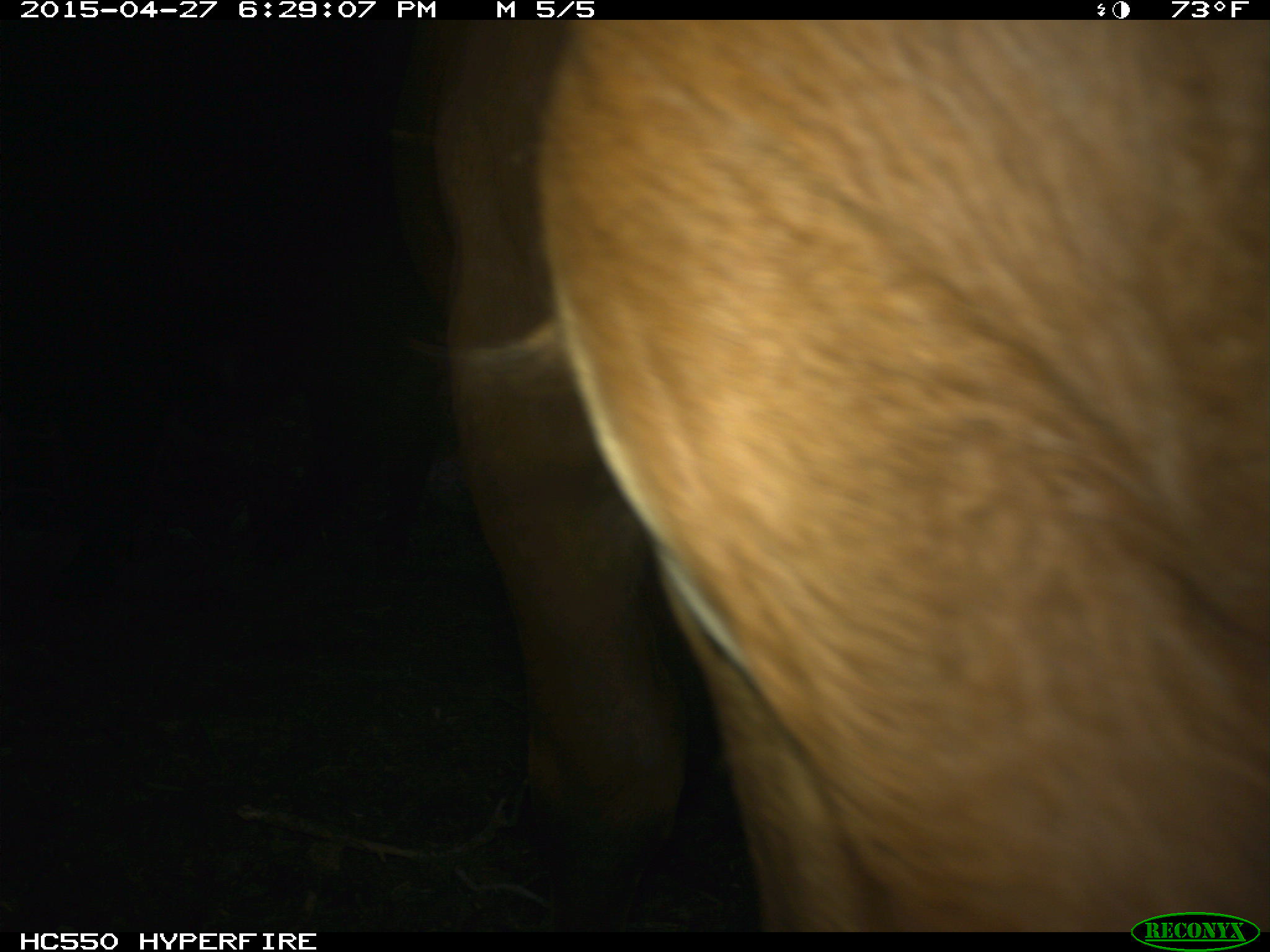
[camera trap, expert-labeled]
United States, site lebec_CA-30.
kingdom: Animalia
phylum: Chordata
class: Mammalia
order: Artiodactyla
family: Bovidae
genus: Bos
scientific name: Bos taurus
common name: domestic cow